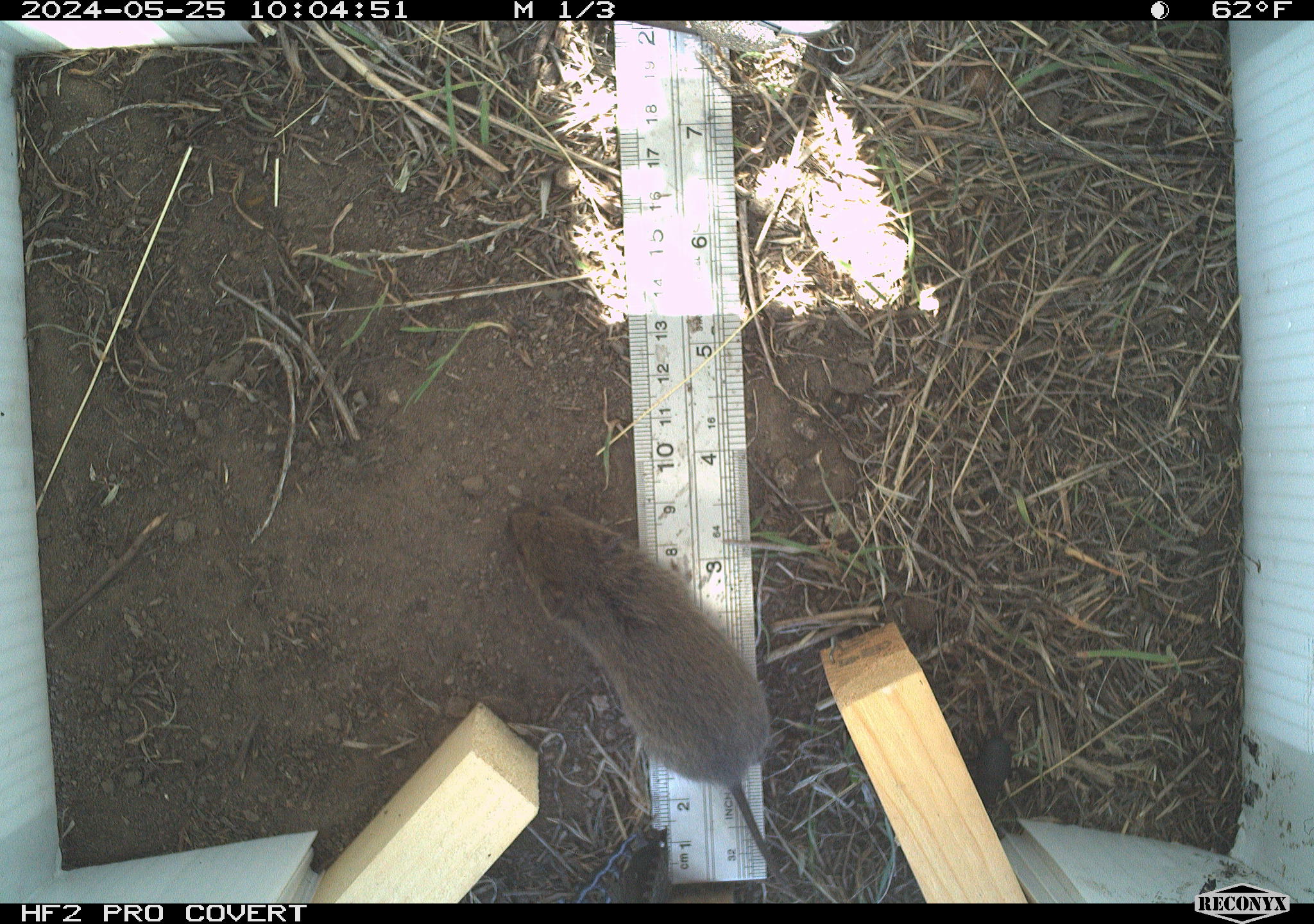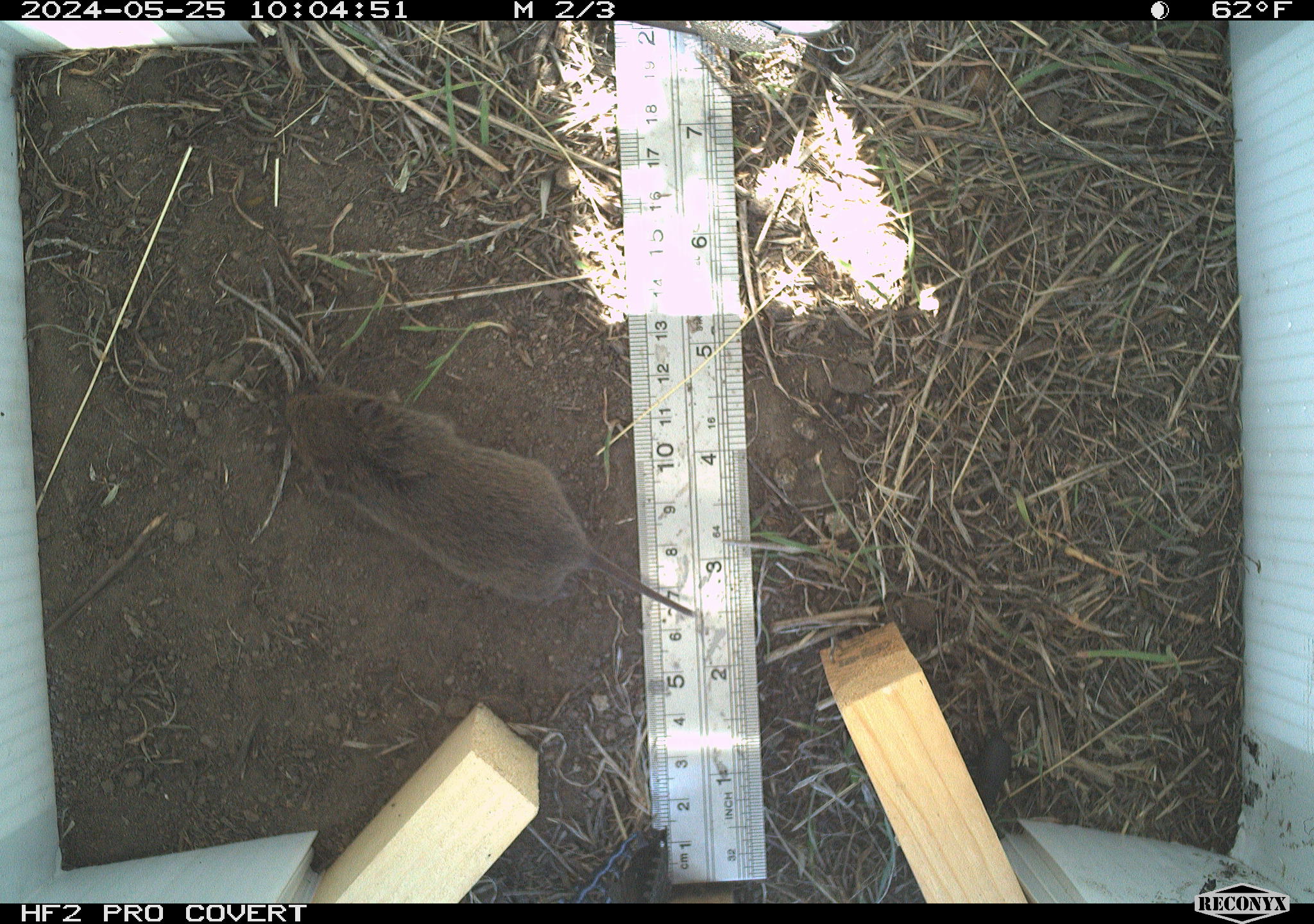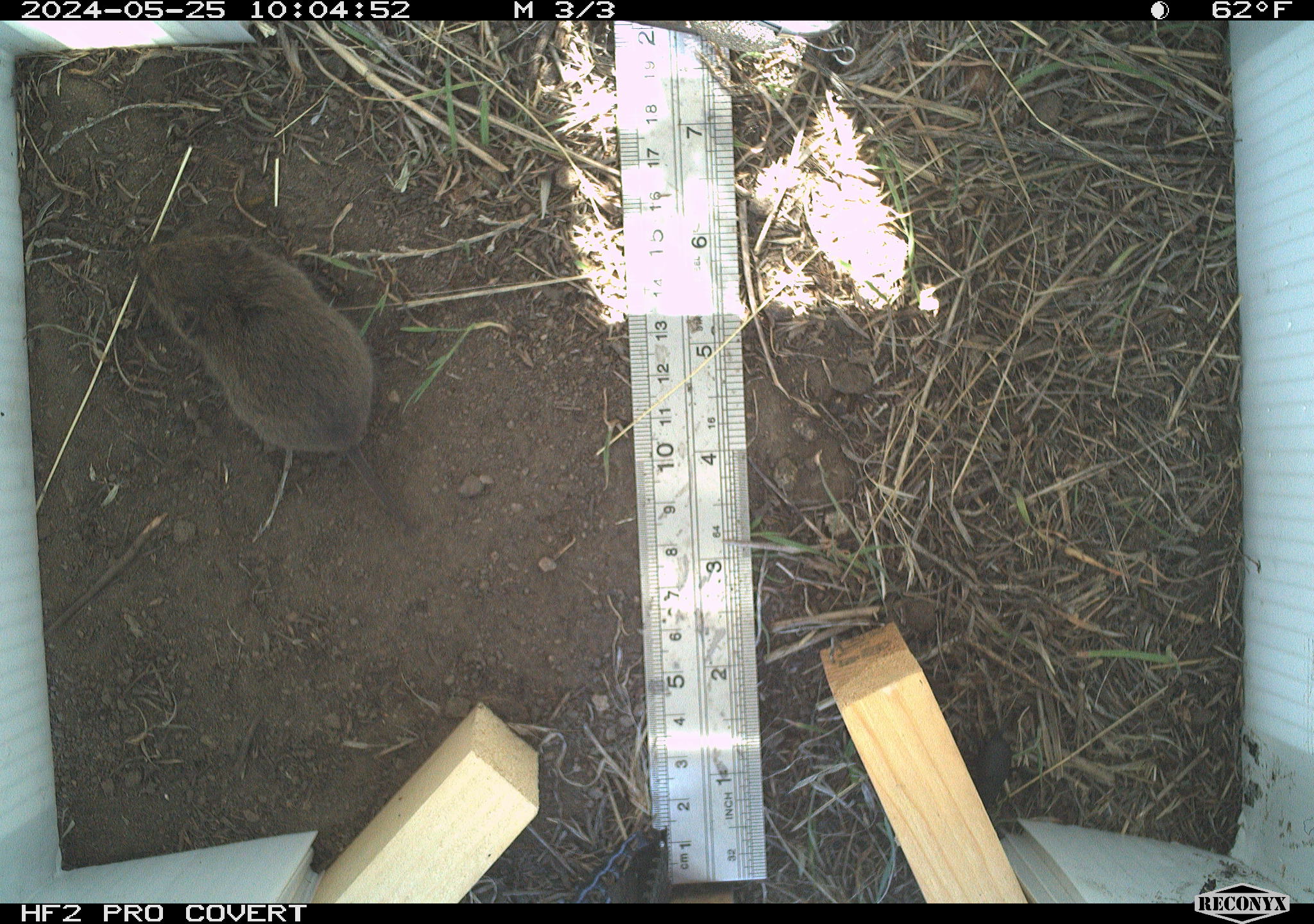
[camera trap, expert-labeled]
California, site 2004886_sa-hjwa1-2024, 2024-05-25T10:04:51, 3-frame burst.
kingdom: Animalia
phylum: Chordata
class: Mammalia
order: Rodentia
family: Cricetidae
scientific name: Cricetidae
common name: hamsters, voles, lemmings, and allies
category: cricetidae family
Cricetidae family (hamsters, voles, lemmings, and allies) (Cricetidae).